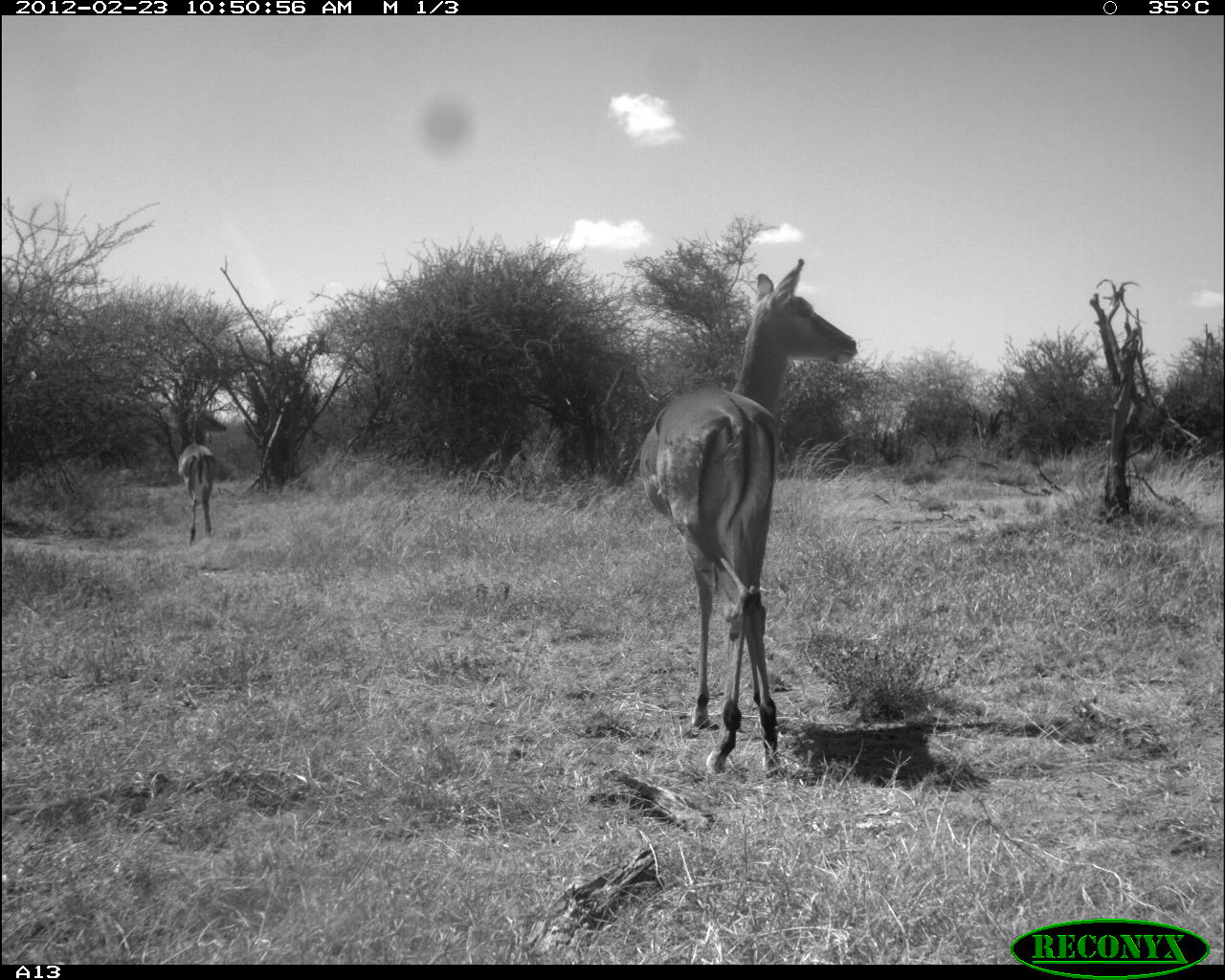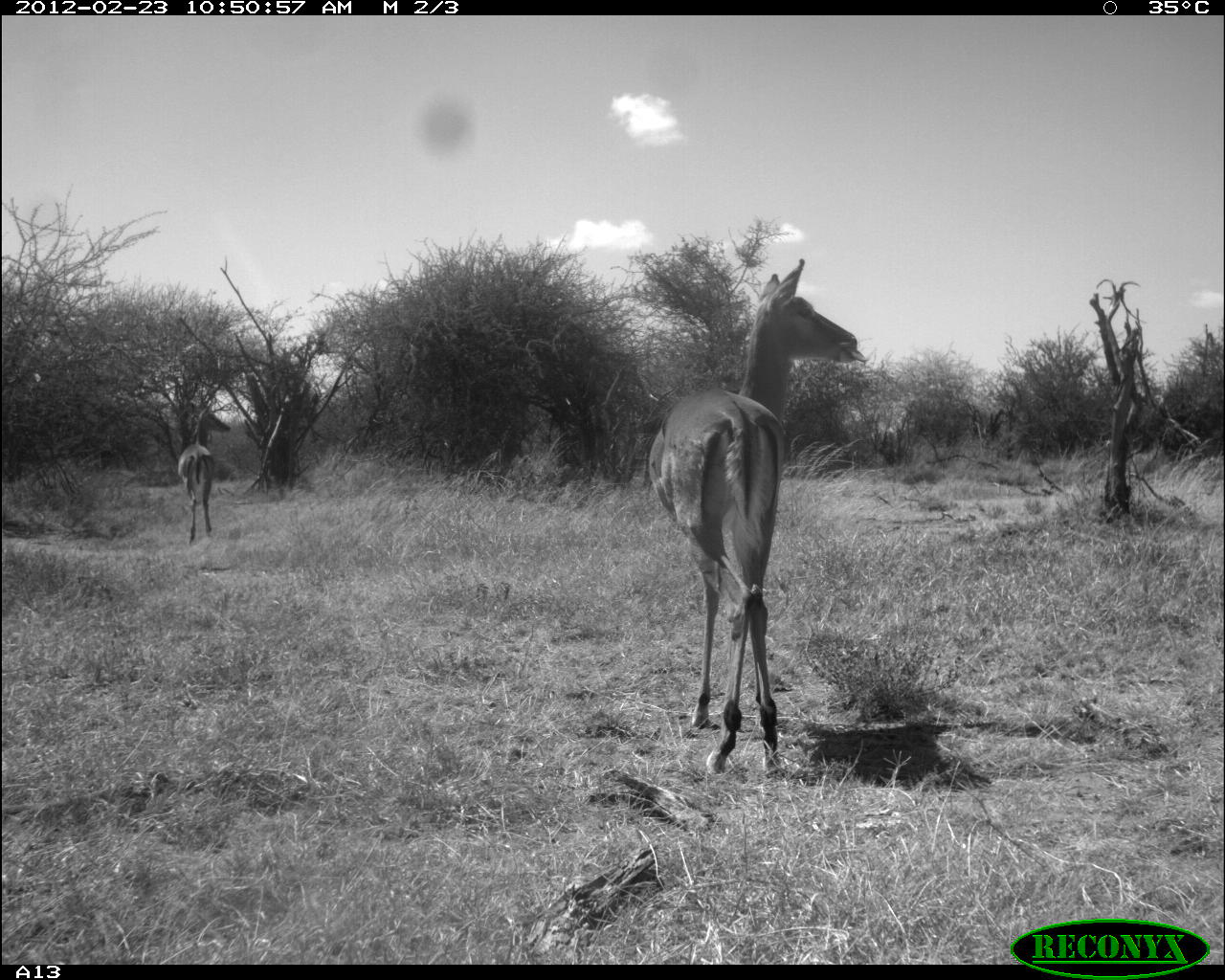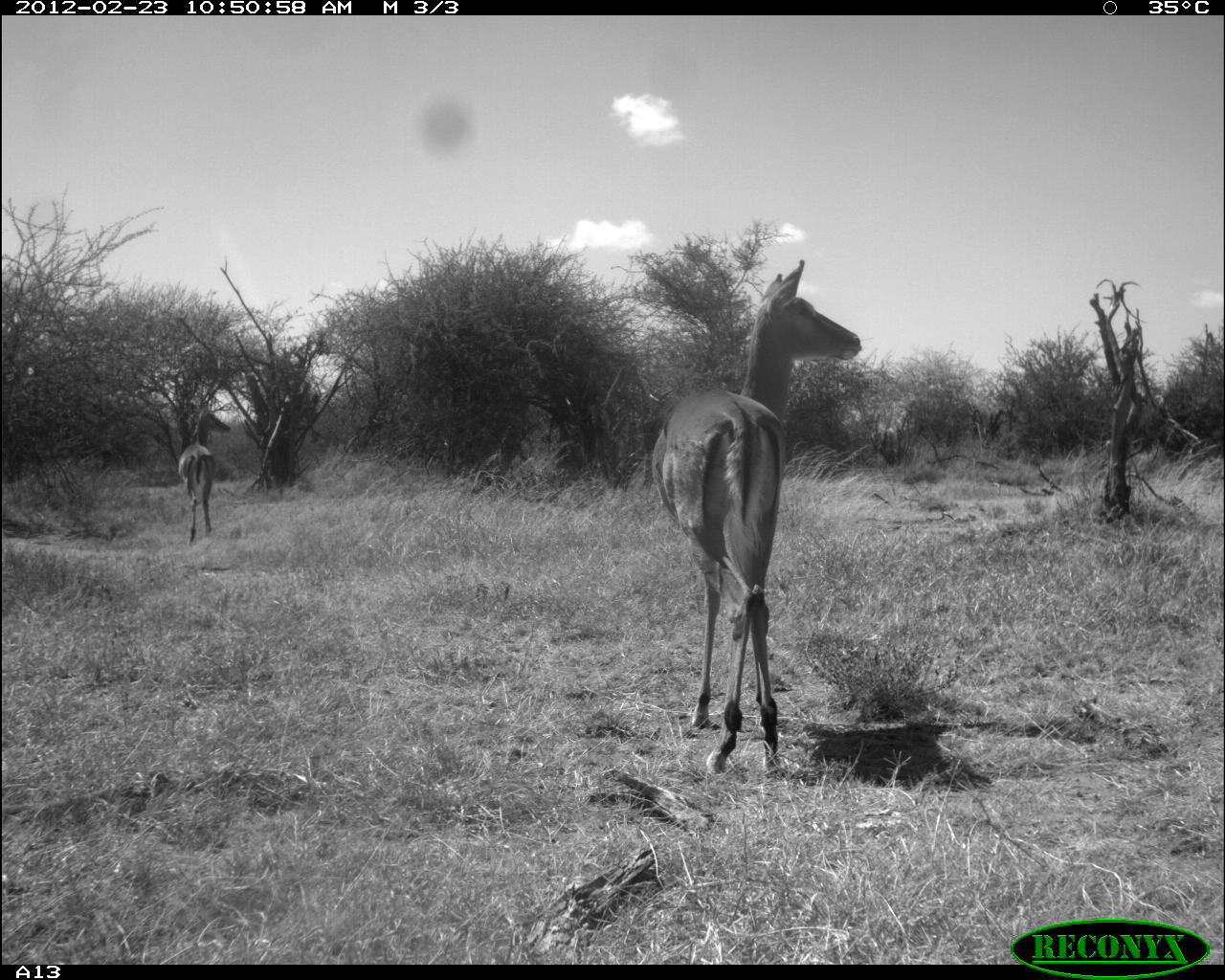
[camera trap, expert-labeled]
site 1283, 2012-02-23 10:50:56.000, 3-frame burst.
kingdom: Animalia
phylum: Chordata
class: Mammalia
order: Artiodactyla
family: Bovidae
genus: Aepyceros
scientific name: Aepyceros melampus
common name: impala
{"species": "Aepyceros melampus (impala)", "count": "2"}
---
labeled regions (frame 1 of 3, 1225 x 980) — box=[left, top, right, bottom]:
aepyceros melampus: box=[639, 258, 857, 777]; box=[178, 412, 228, 545]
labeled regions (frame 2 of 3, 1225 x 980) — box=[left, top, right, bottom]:
aepyceros melampus: box=[649, 258, 869, 778]; box=[177, 403, 231, 545]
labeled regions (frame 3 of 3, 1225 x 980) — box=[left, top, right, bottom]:
aepyceros melampus: box=[648, 259, 862, 777]; box=[177, 408, 233, 547]